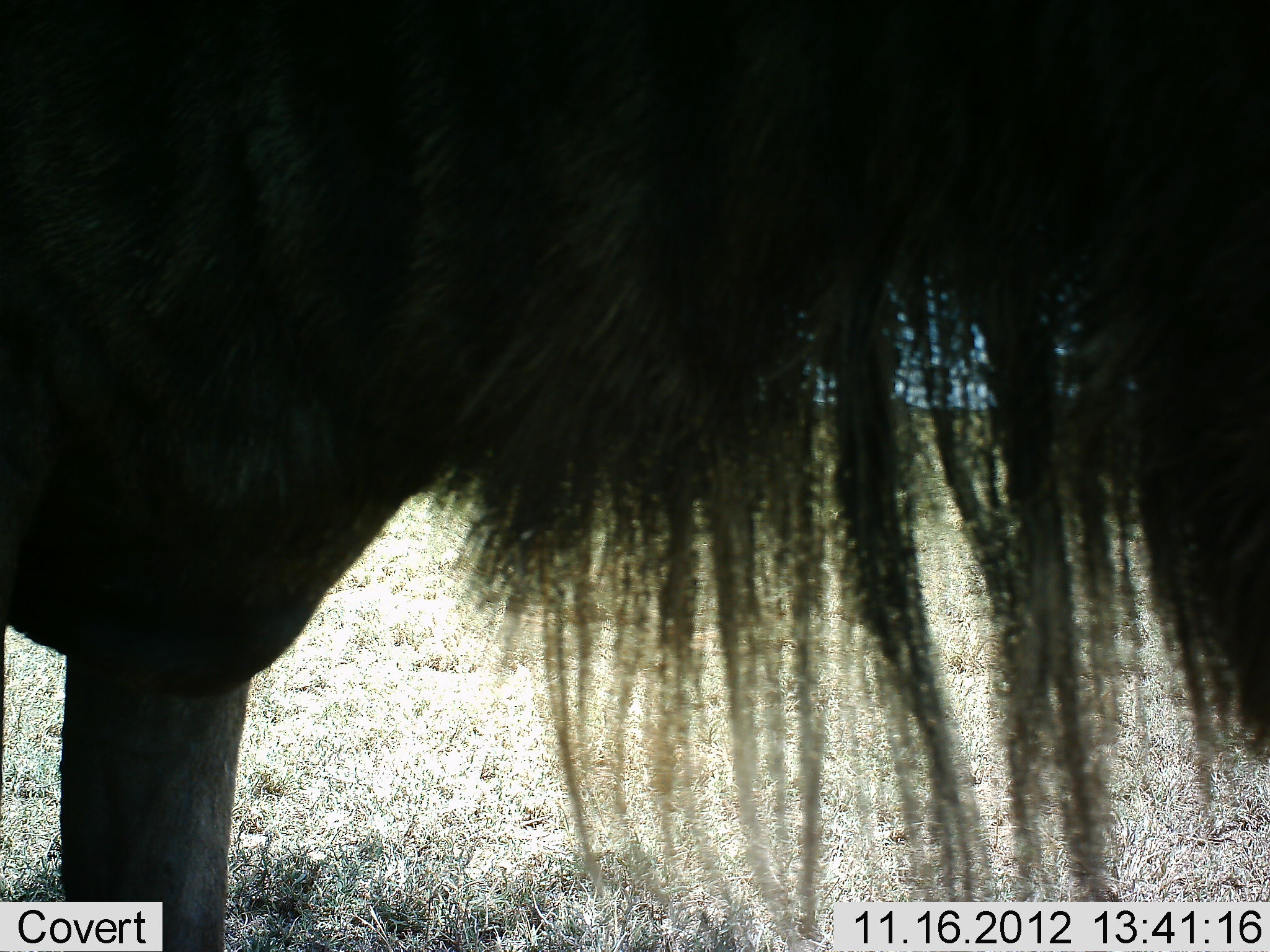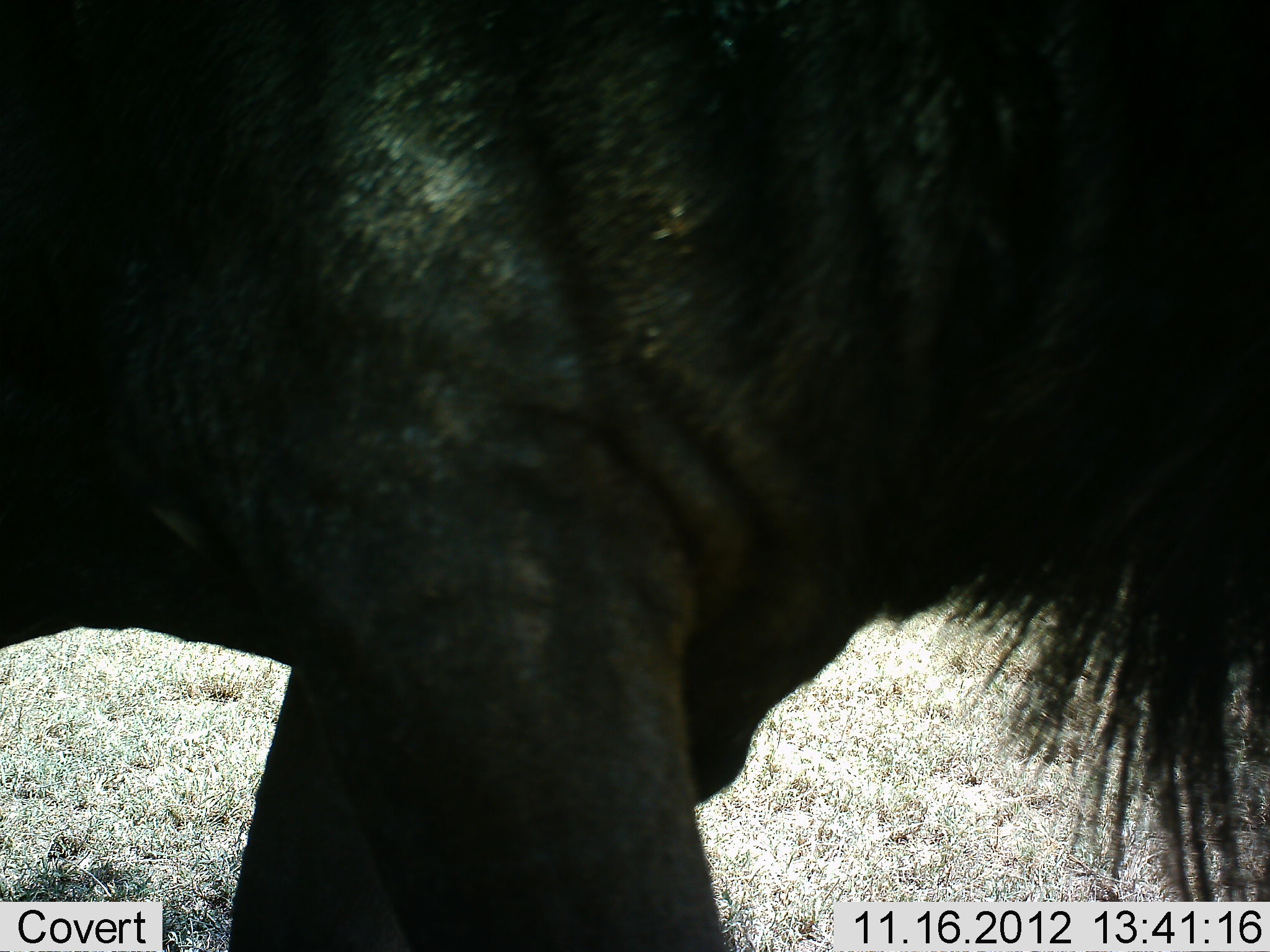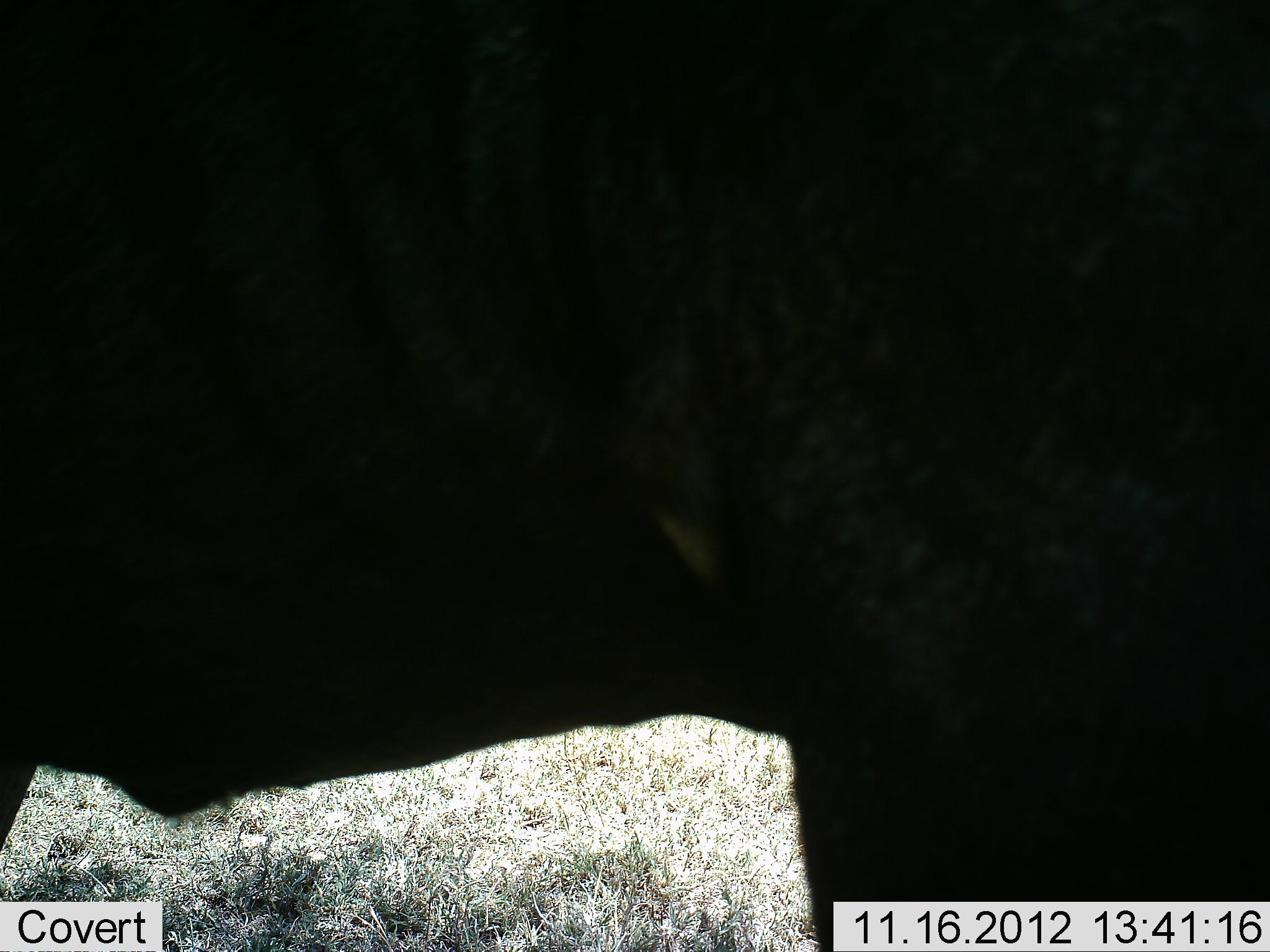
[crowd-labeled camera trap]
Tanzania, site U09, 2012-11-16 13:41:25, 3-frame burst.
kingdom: Animalia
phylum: Chordata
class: Mammalia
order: Artiodactyla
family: Bovidae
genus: Connochaetes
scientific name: Connochaetes taurinus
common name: blue wildebeest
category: wildebeest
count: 1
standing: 40%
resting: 0%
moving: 70%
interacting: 0%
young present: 0%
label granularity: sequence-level